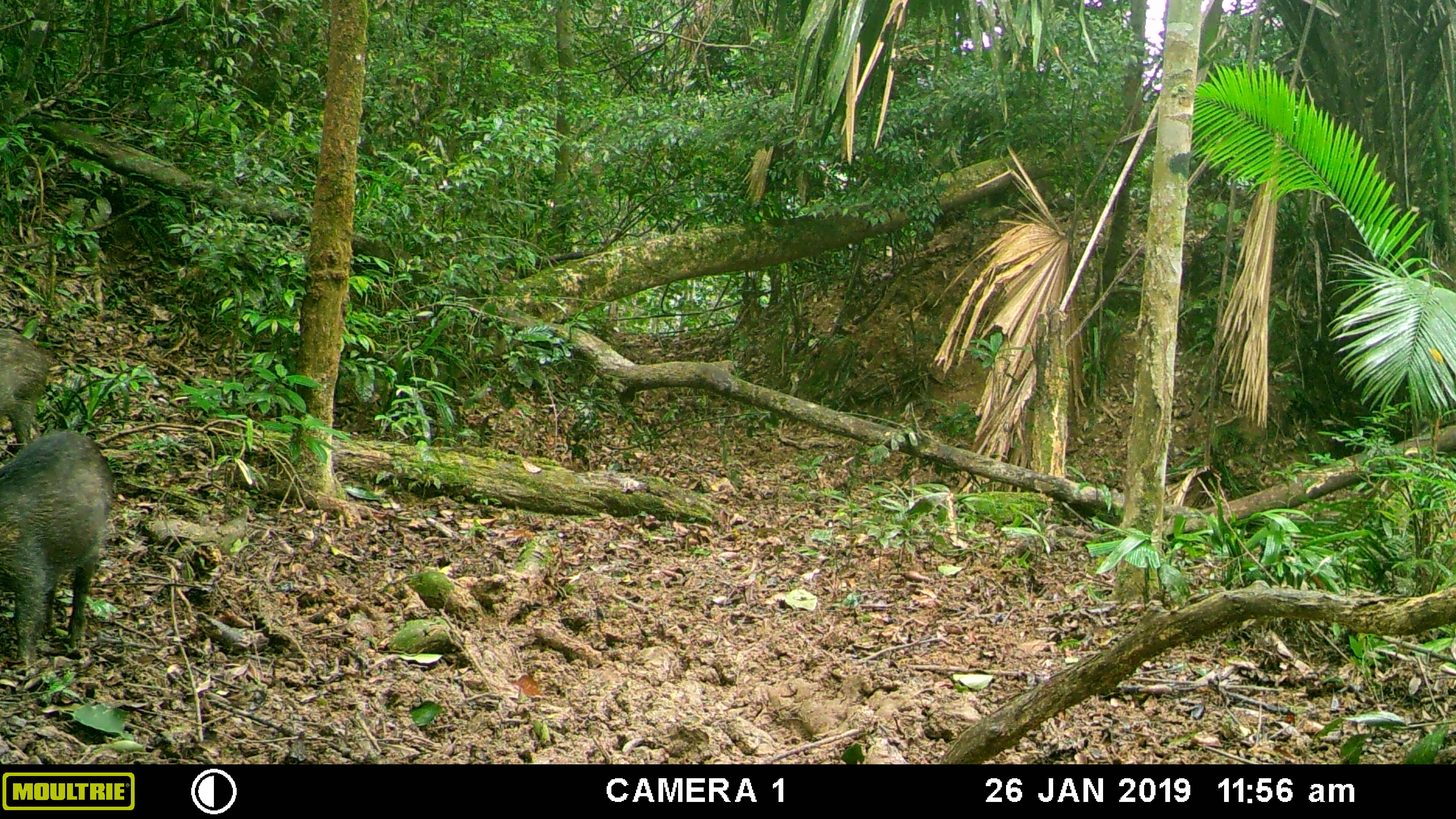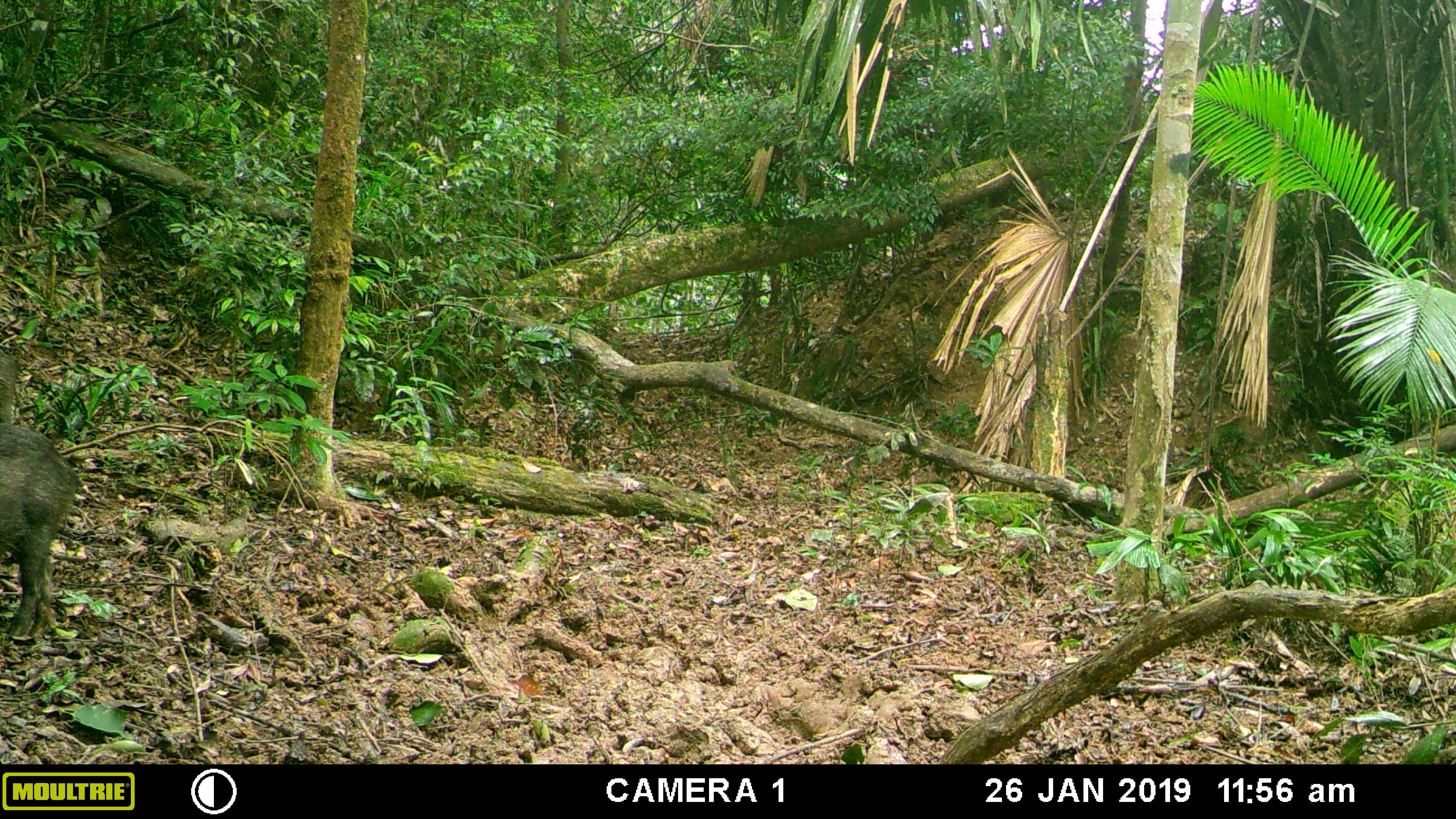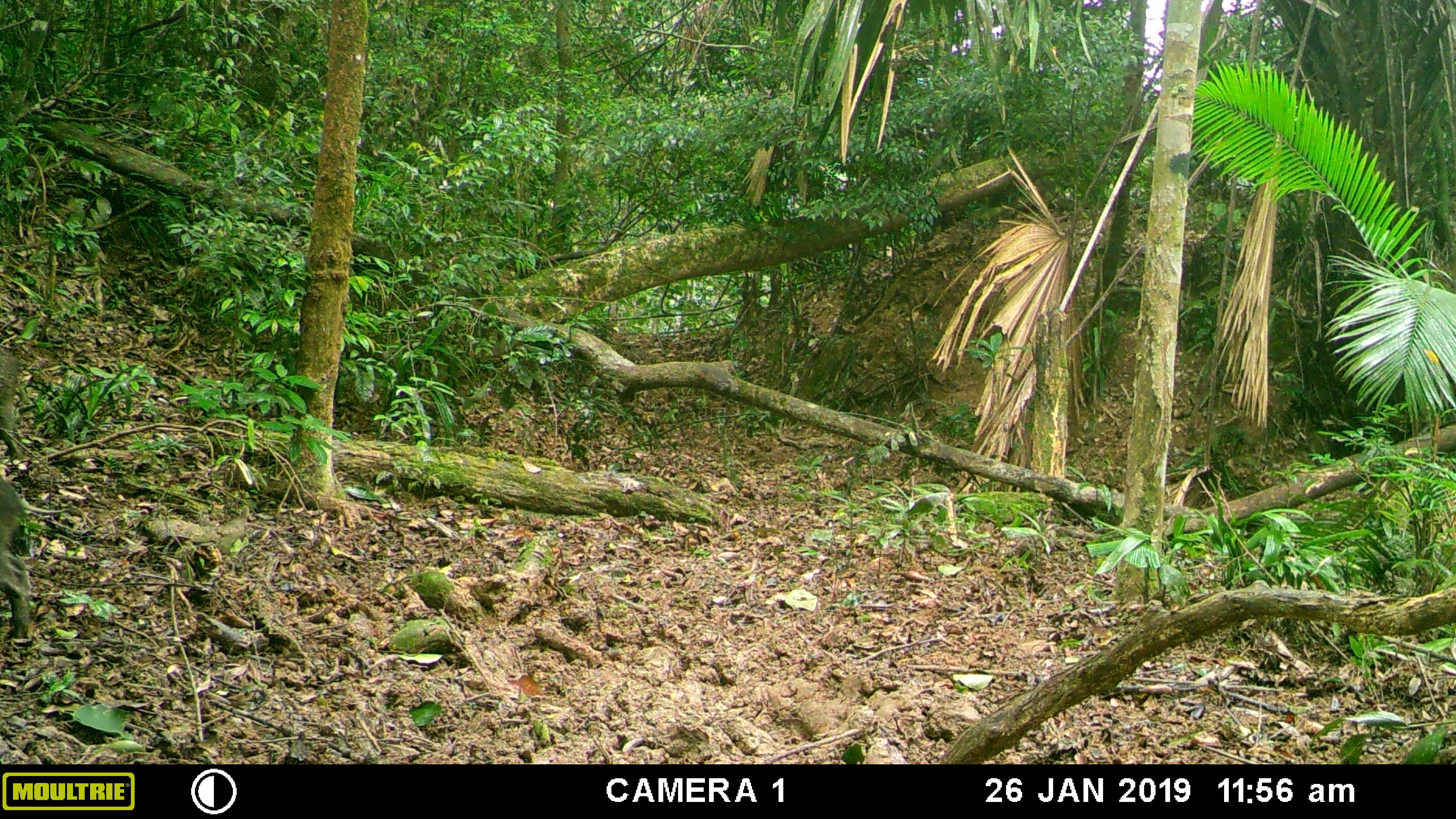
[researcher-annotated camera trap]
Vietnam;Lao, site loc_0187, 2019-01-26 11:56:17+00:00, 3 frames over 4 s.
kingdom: Animalia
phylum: Chordata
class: Mammalia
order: Artiodactyla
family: Suidae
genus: Sus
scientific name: Sus scrofa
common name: eurasian wild pig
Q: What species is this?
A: Eurasian wild pig (Sus scrofa).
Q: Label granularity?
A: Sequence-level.